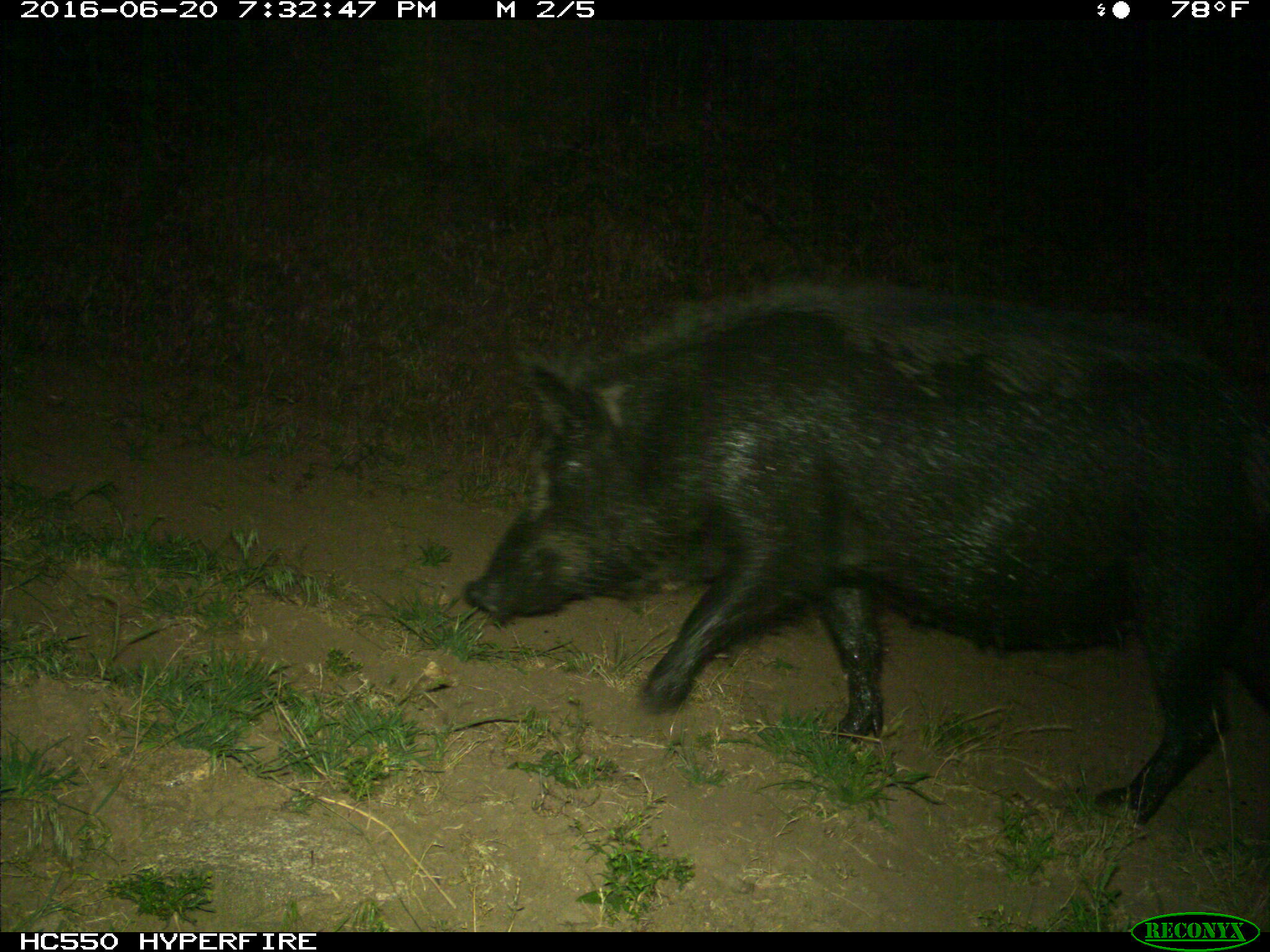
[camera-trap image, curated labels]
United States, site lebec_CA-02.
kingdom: Animalia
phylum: Chordata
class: Mammalia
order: Artiodactyla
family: Suidae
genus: Sus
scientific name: Sus scrofa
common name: wild boar